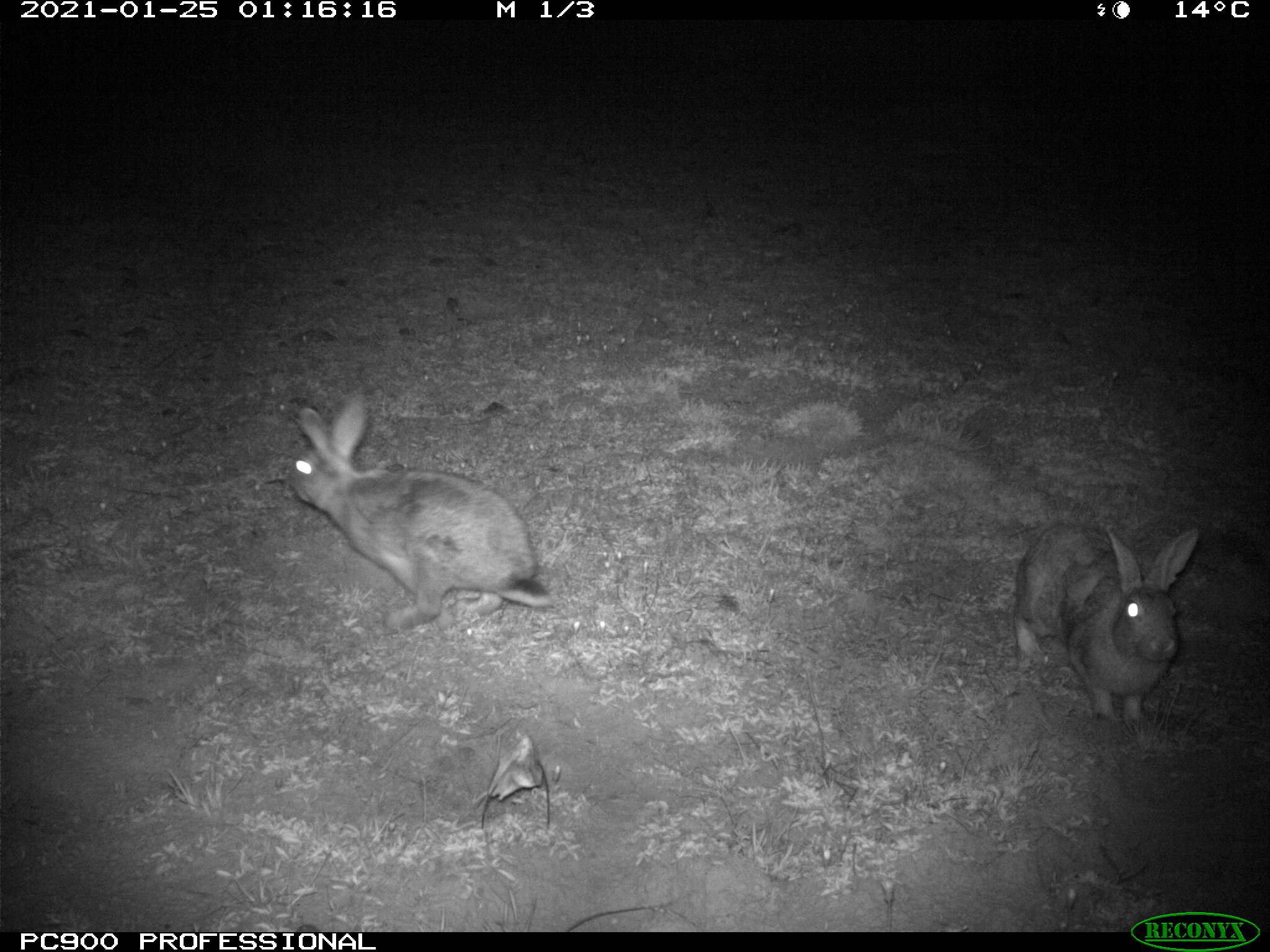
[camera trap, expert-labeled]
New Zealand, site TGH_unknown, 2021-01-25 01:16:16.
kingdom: Animalia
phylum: Chordata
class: Mammalia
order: Lagomorpha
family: Leporidae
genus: Oryctolagus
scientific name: Oryctolagus cuniculus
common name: european rabbit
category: rabbit